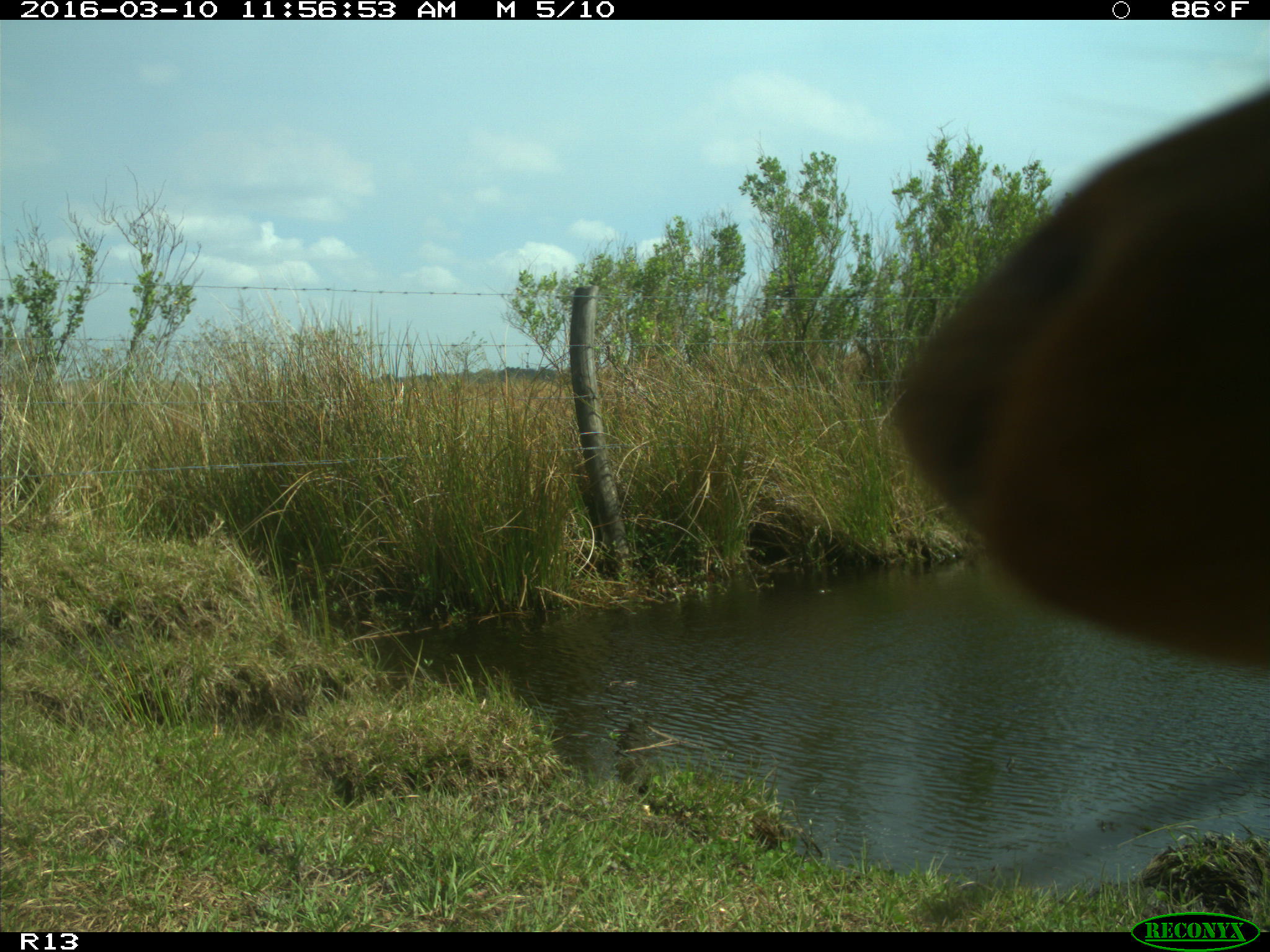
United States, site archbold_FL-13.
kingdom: Animalia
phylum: Chordata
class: Mammalia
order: Artiodactyla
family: Bovidae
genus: Bos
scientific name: Bos taurus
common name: domestic cow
Bos taurus (domestic cow).